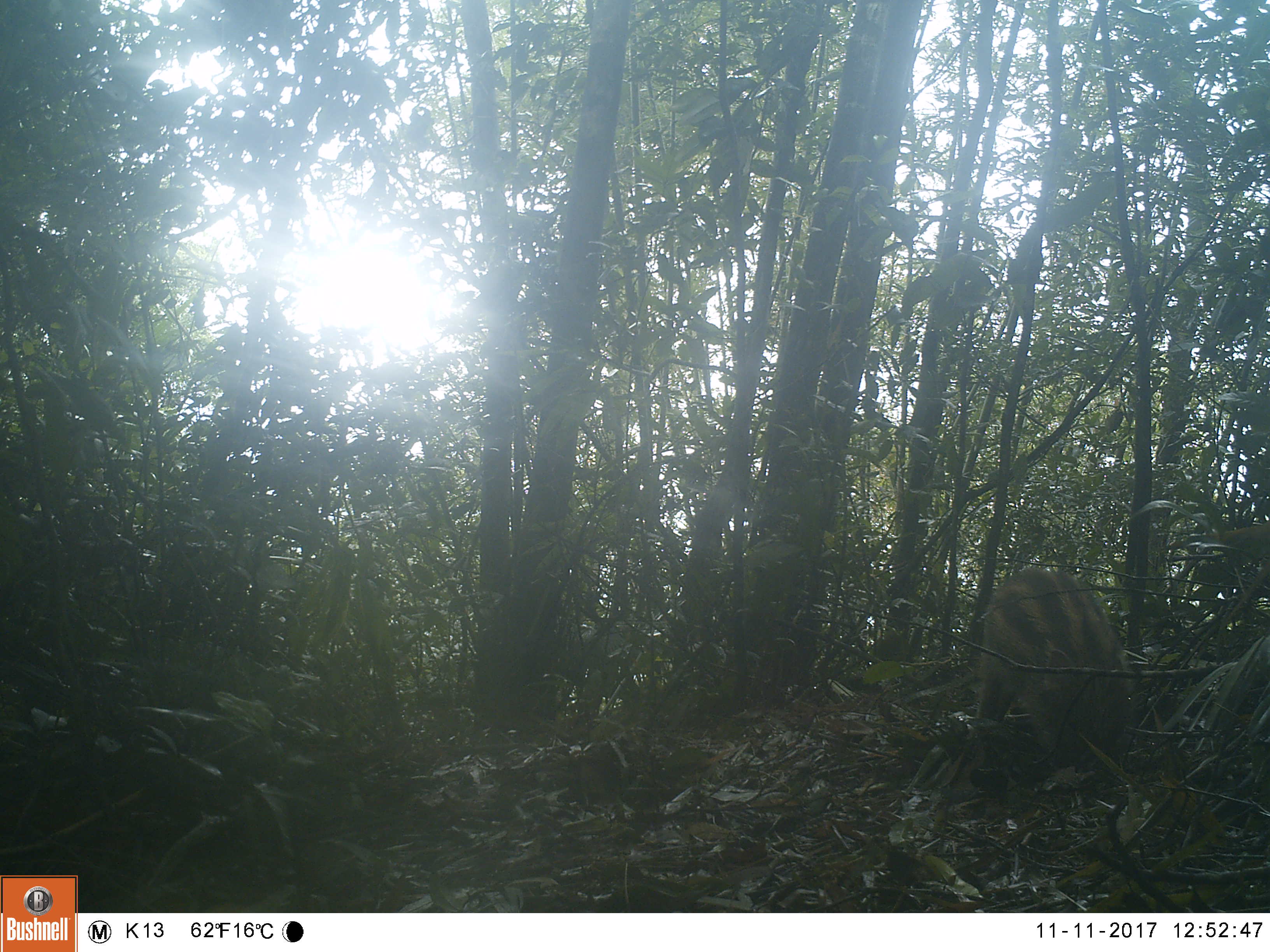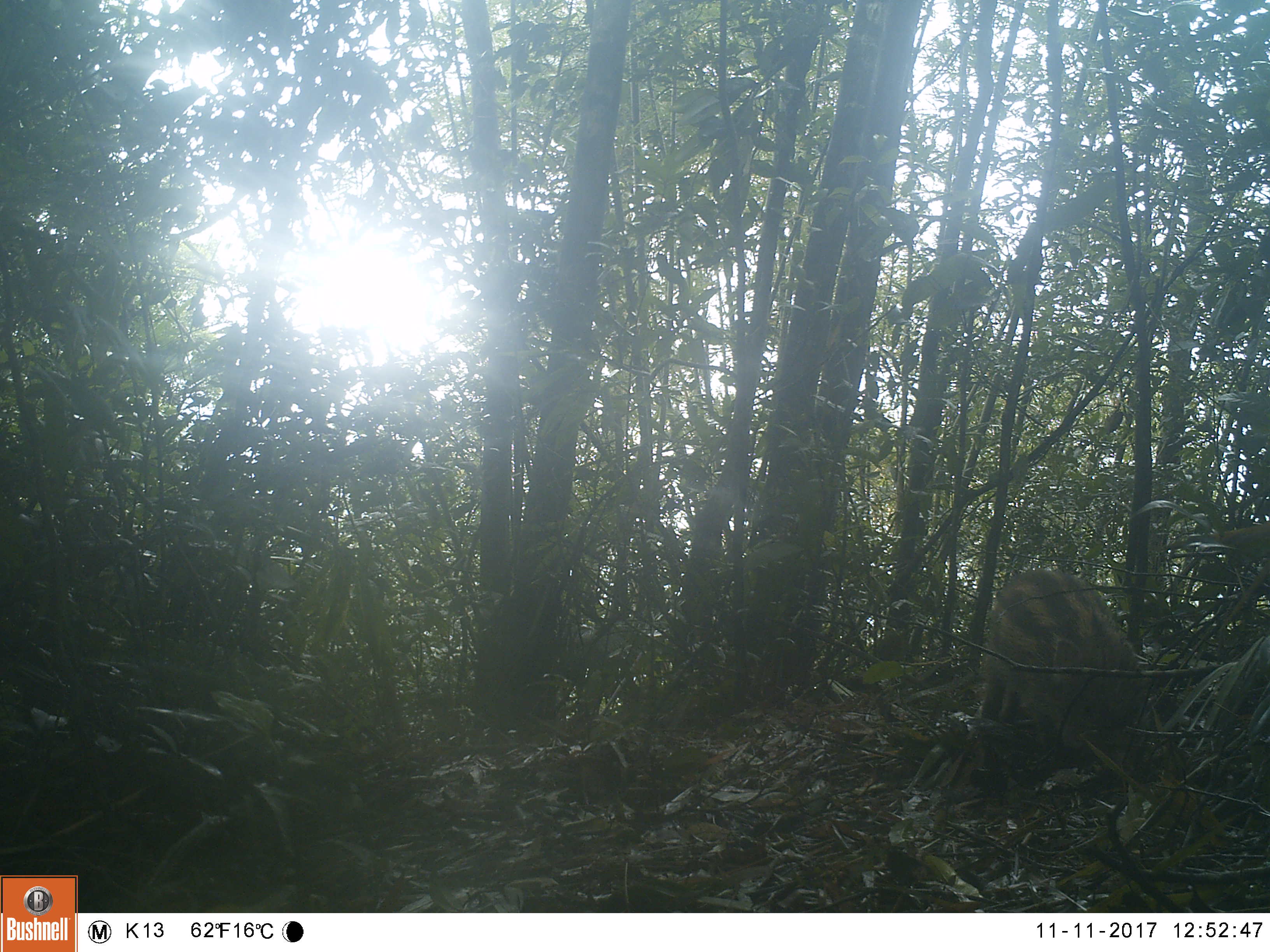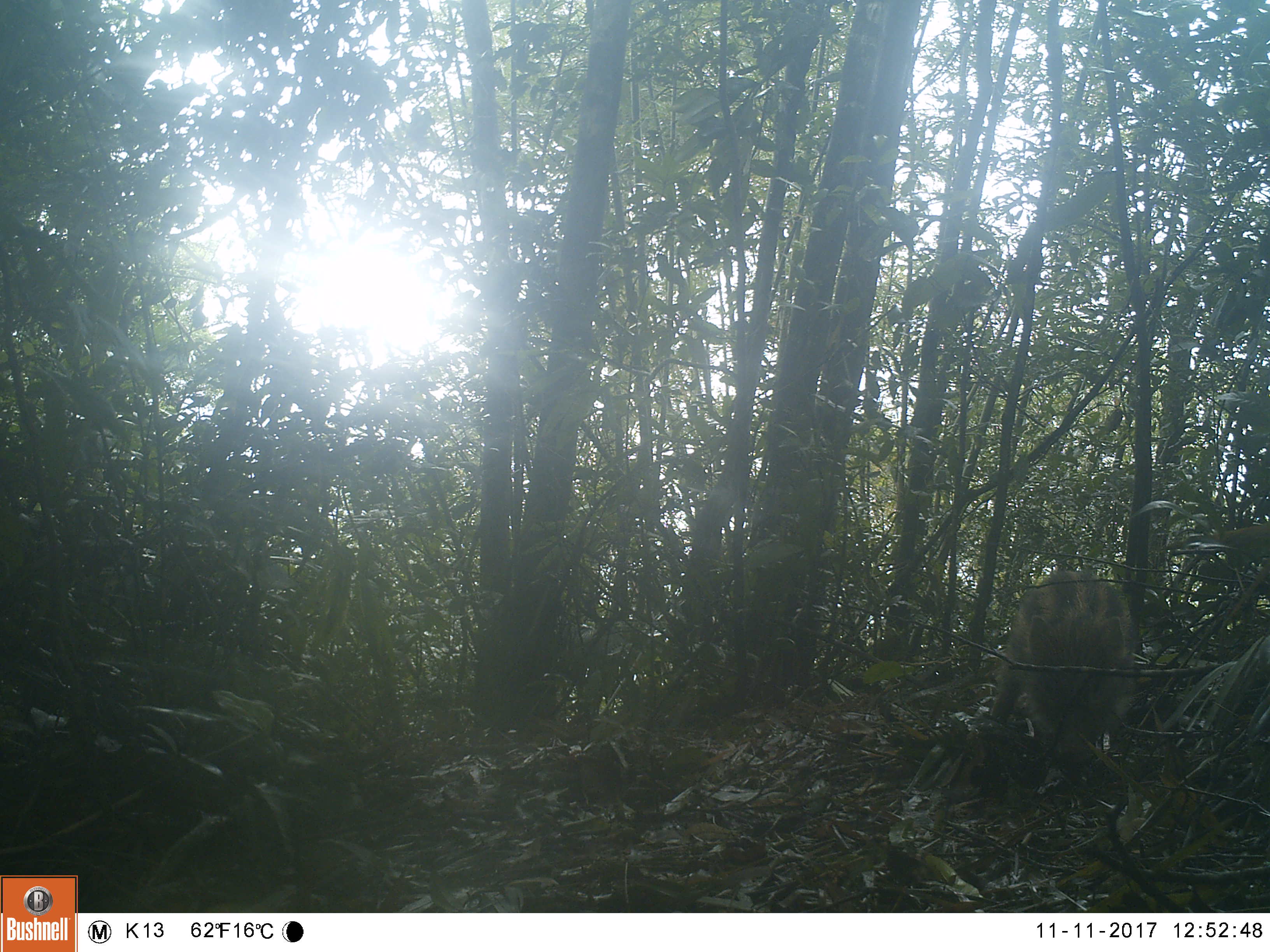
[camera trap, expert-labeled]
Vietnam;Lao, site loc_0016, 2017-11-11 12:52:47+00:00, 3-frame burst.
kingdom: Animalia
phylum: Chordata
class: Mammalia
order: Artiodactyla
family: Suidae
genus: Sus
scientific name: Sus scrofa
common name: eurasian wild pig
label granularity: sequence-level